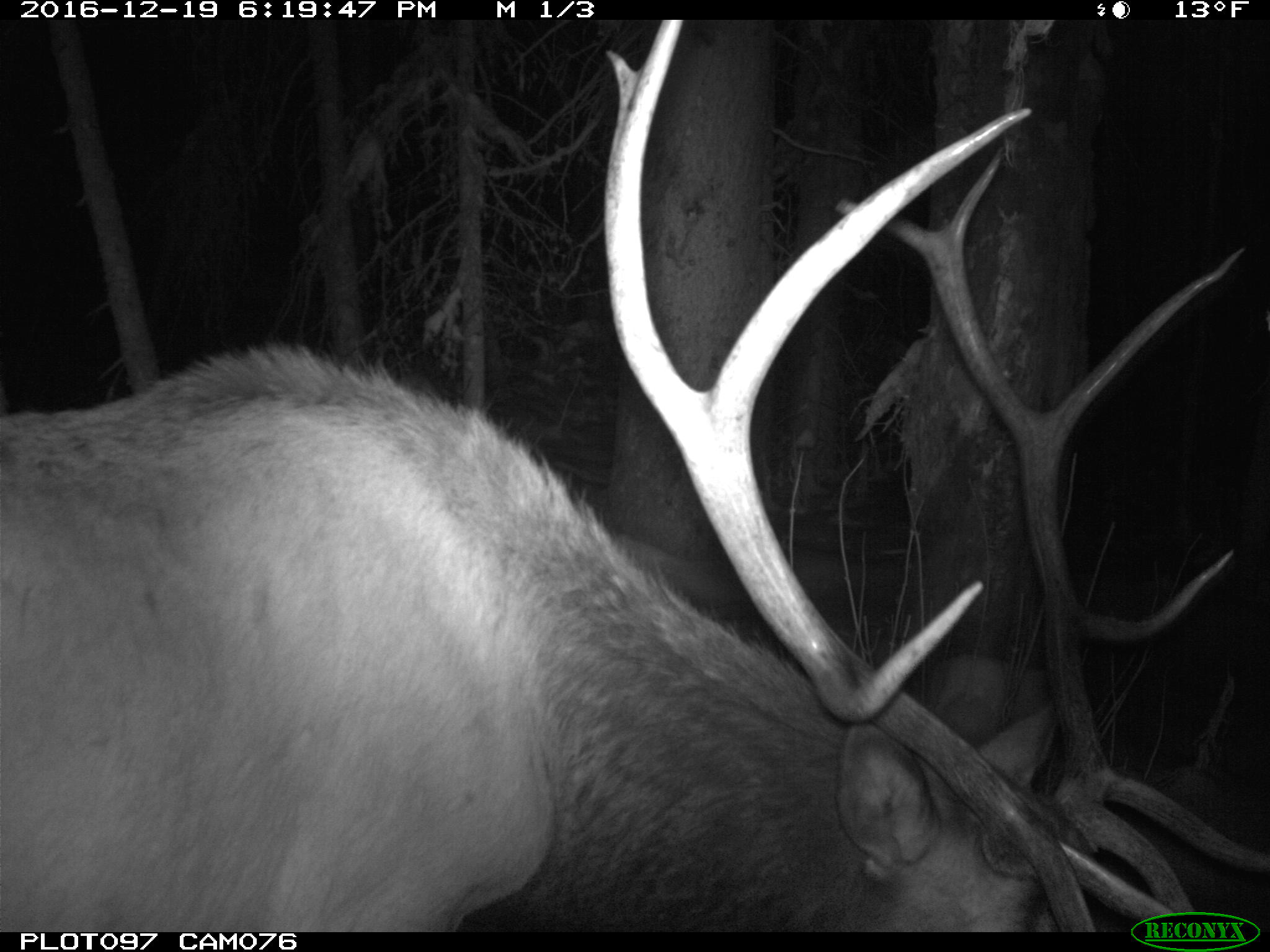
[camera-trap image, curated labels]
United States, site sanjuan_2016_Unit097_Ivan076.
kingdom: Animalia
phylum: Chordata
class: Mammalia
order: Artiodactyla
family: Cervidae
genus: Cervus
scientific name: Cervus elaphus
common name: red deer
Cervus elaphus (red deer).